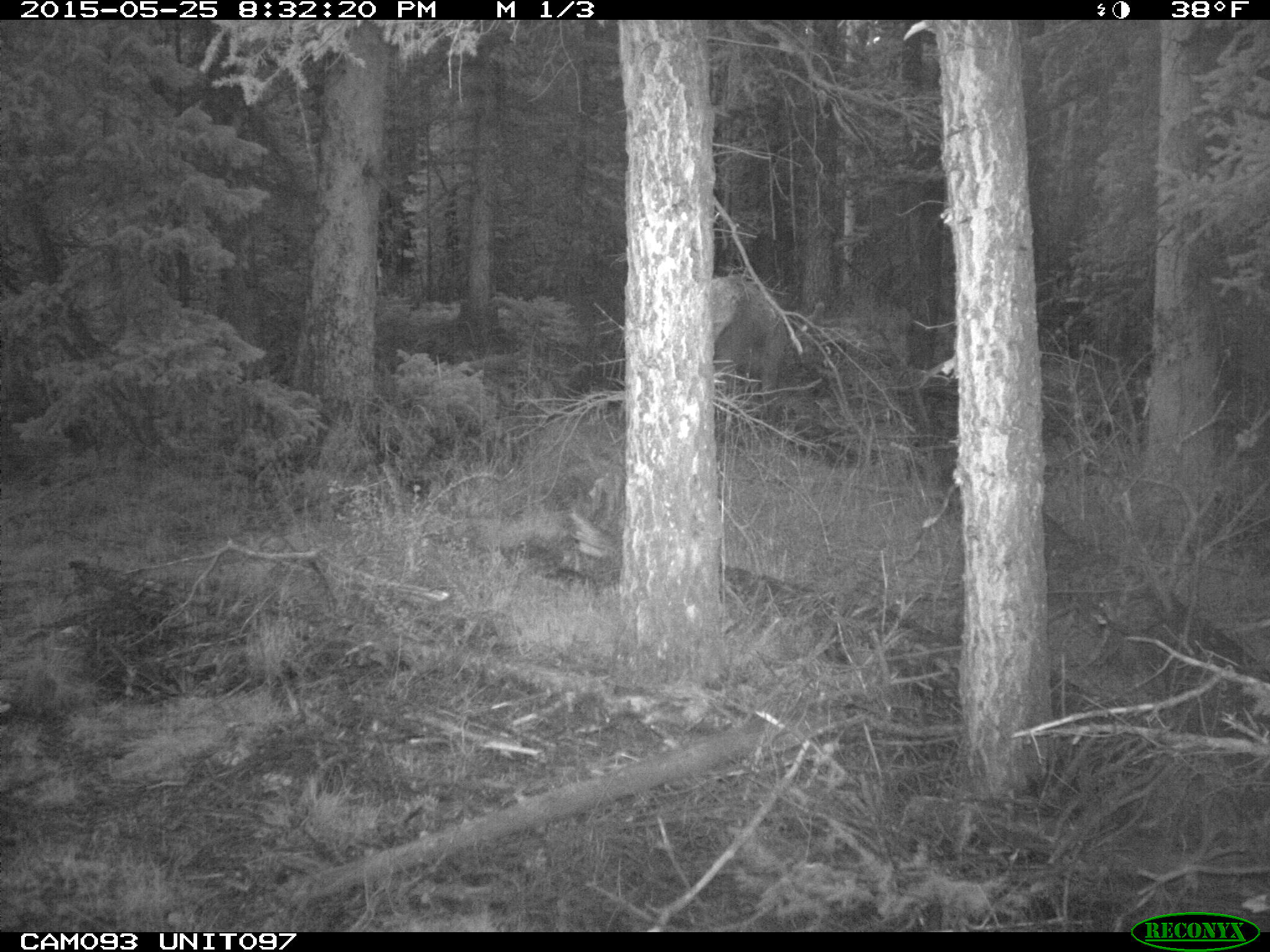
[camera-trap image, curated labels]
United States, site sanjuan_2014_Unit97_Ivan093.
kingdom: Animalia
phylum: Chordata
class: Mammalia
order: Artiodactyla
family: Cervidae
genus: Cervus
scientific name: Cervus elaphus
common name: red deer